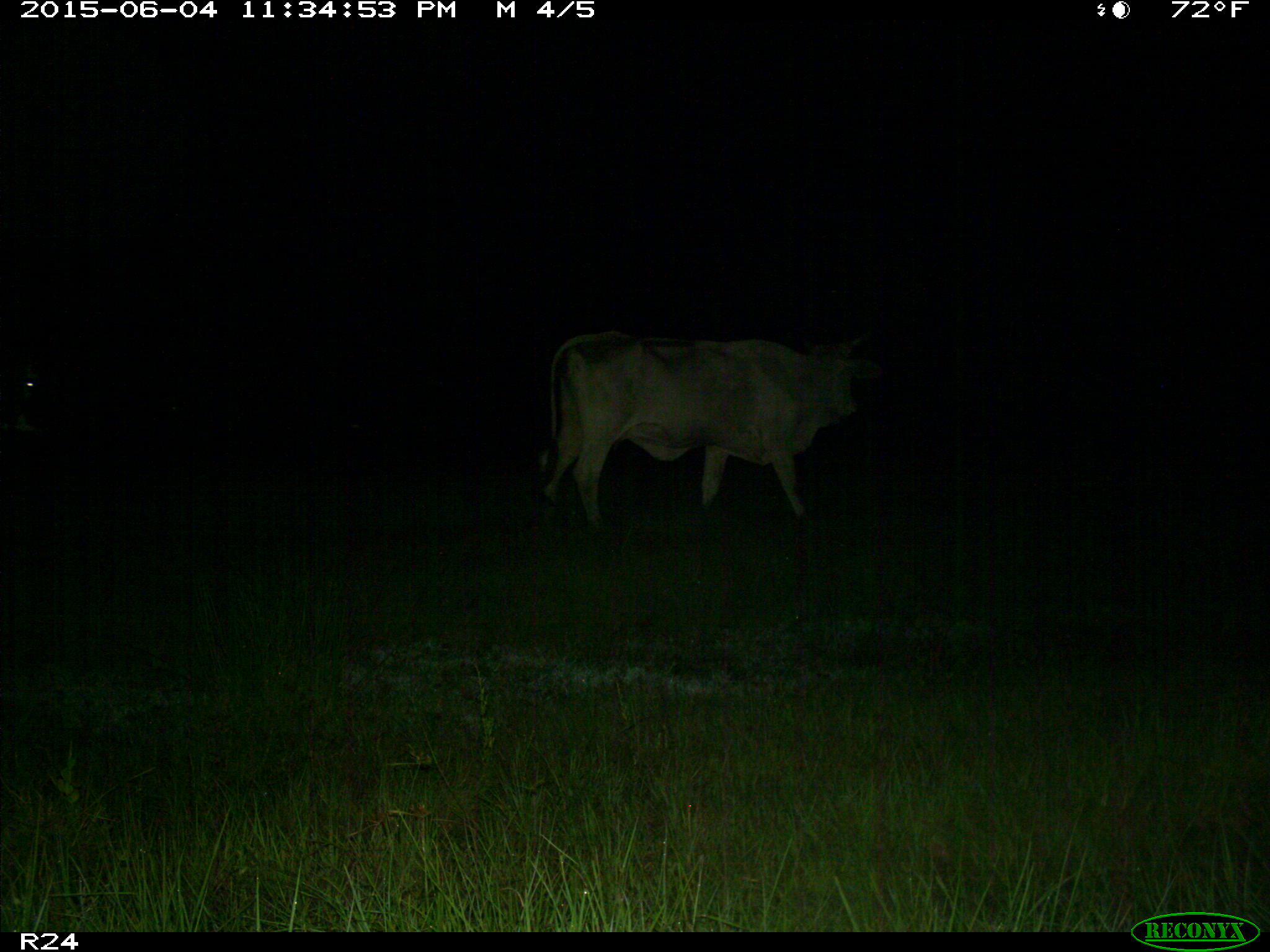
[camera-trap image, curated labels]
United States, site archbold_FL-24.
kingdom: Animalia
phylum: Chordata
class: Mammalia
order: Artiodactyla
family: Bovidae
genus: Bos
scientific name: Bos taurus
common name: domestic cow